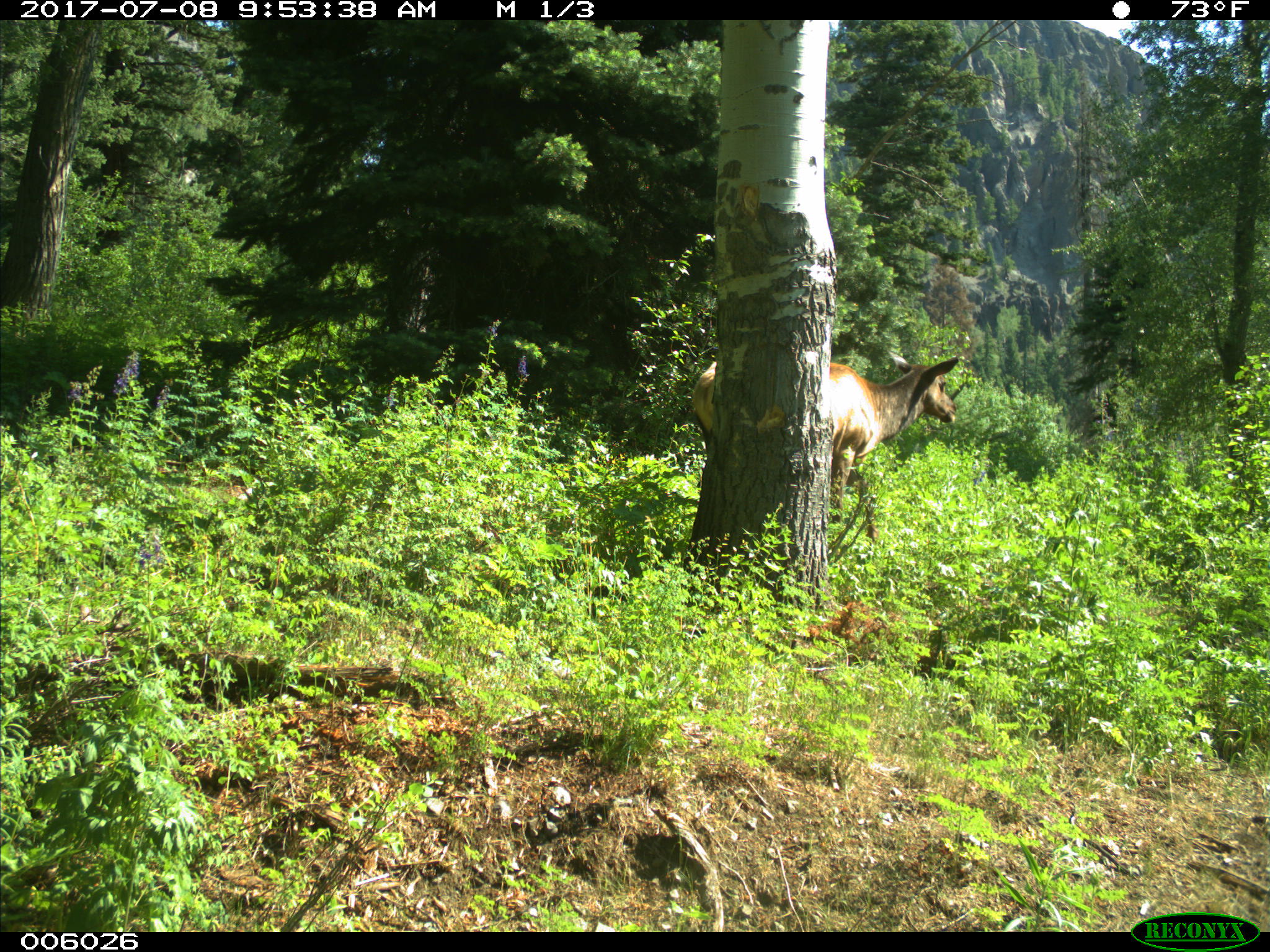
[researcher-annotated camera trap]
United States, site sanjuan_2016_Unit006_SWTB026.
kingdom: Animalia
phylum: Chordata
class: Mammalia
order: Artiodactyla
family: Cervidae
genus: Cervus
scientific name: Cervus elaphus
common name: red deer